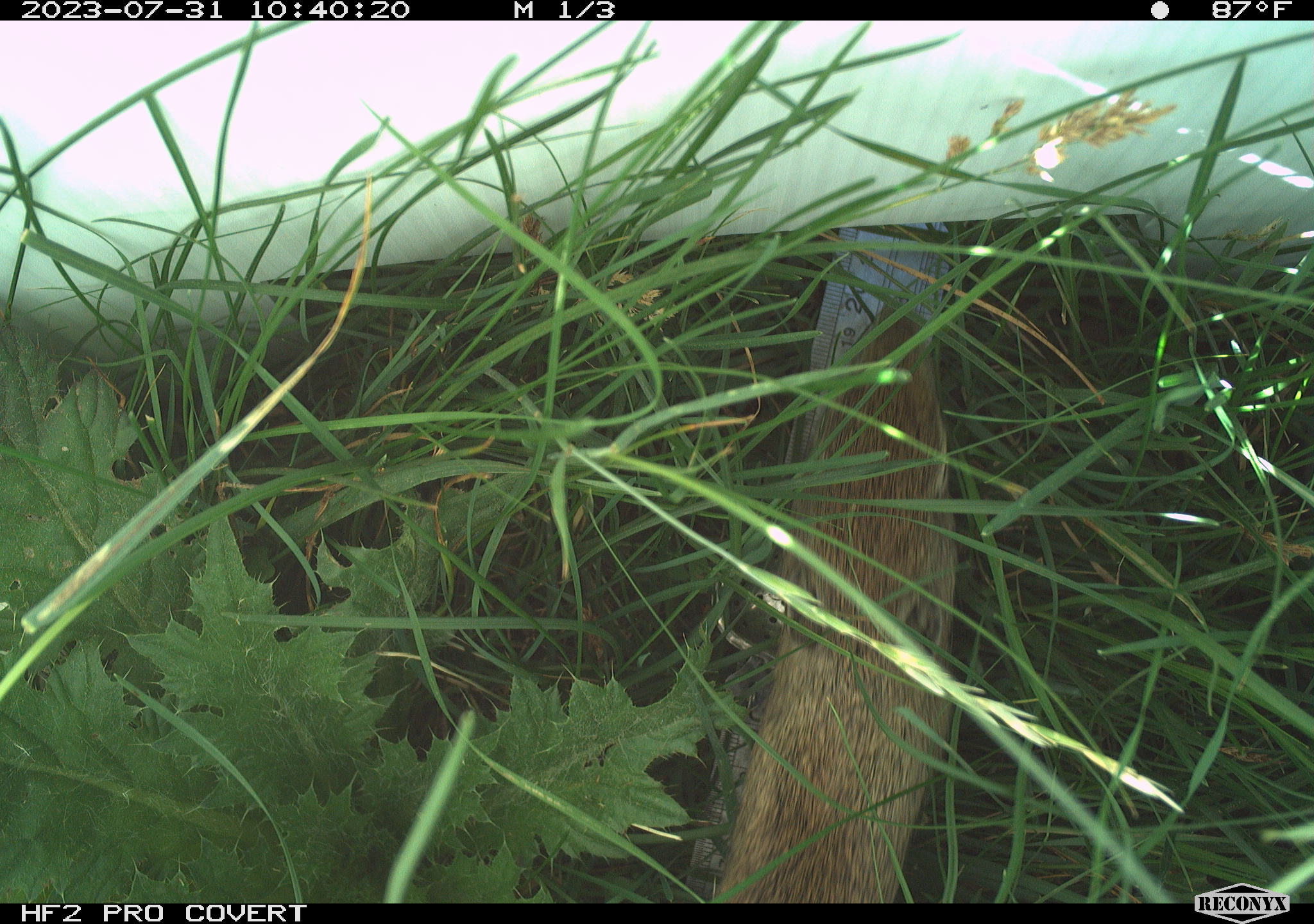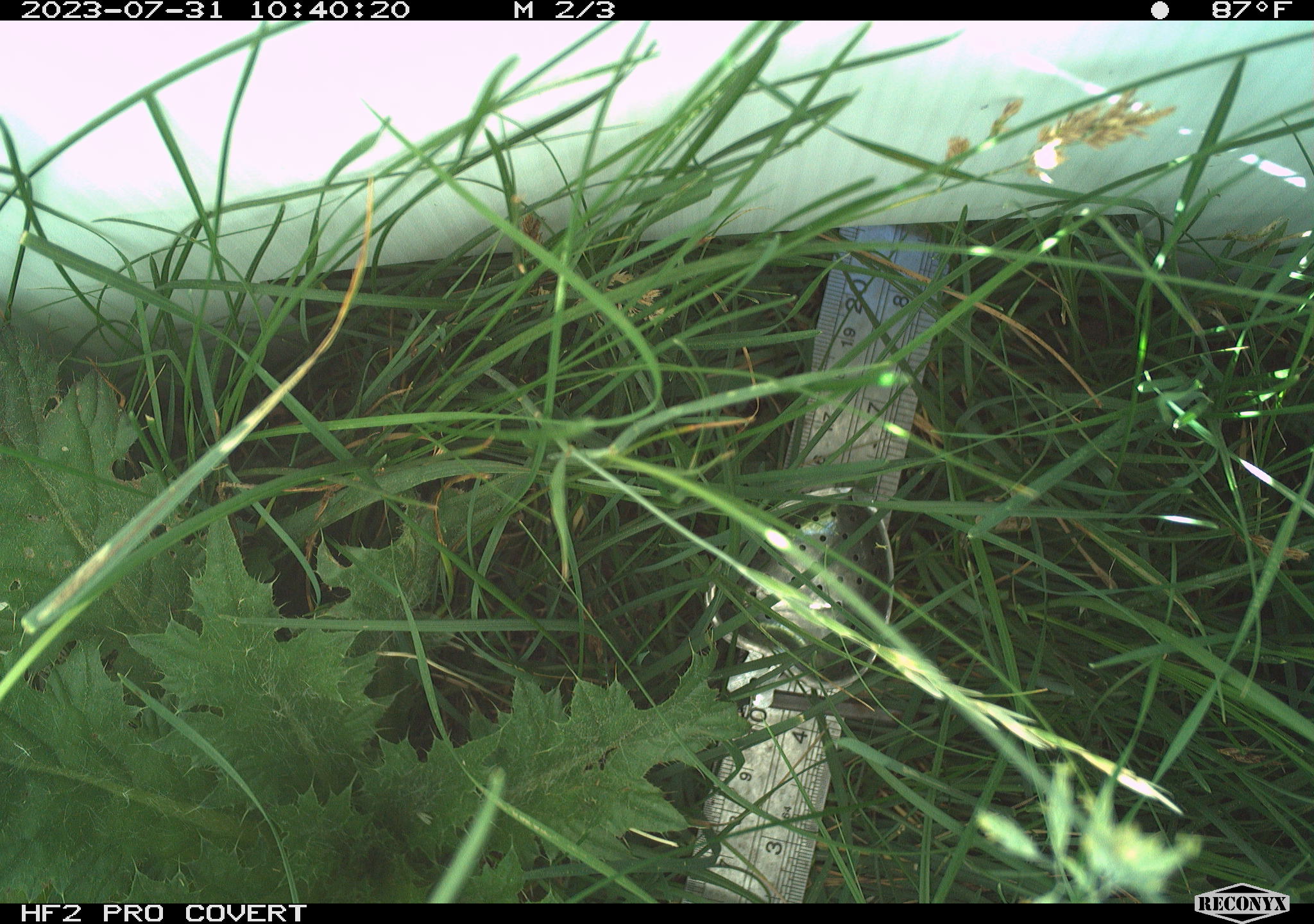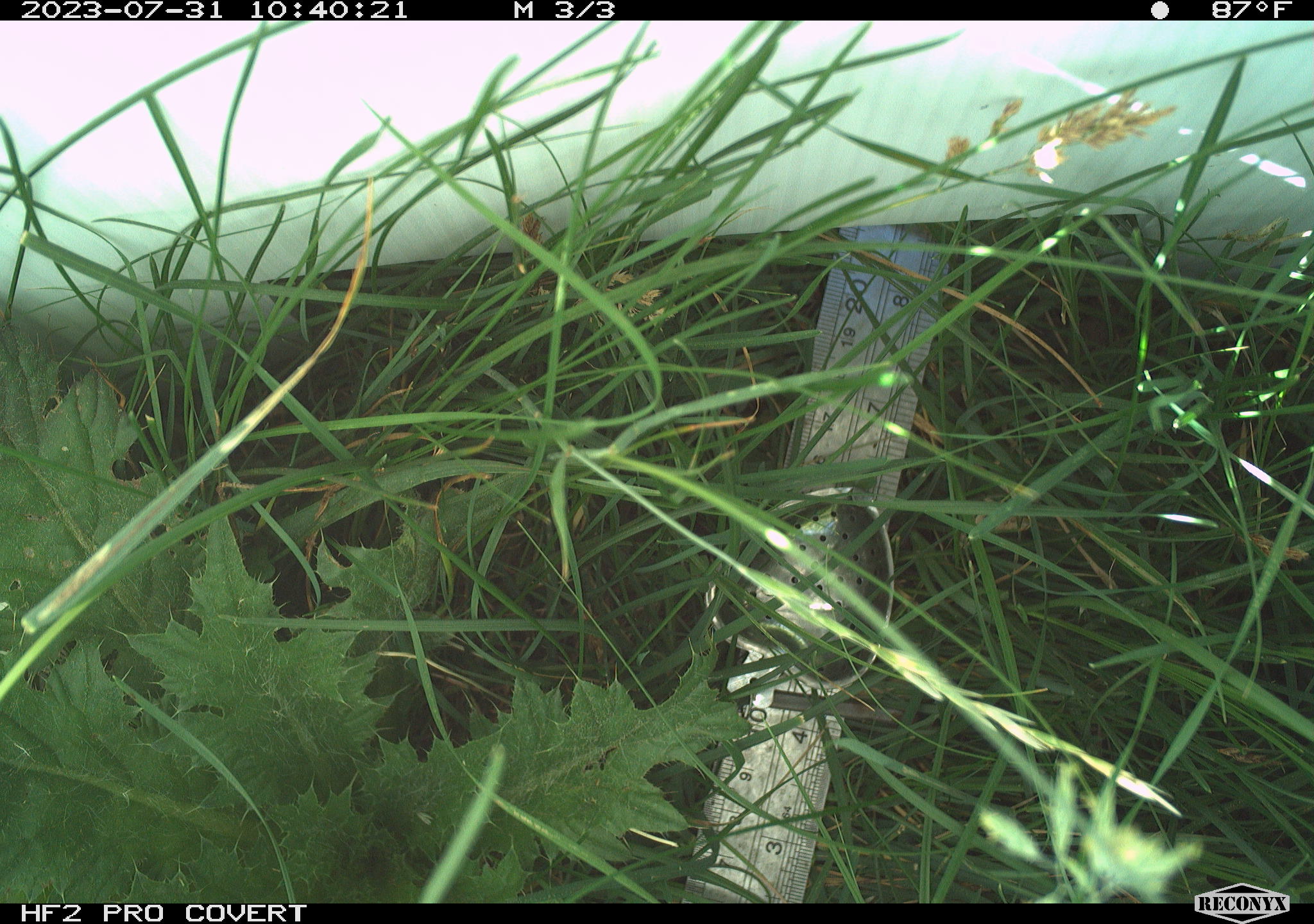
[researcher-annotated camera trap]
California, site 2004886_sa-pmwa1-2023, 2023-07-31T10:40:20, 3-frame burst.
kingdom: Animalia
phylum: Chordata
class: Mammalia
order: Rodentia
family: Sciuridae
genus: Urocitellus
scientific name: Urocitellus beldingi beldingi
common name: belding's ground squirrel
Belding's ground squirrel (Urocitellus beldingi beldingi).